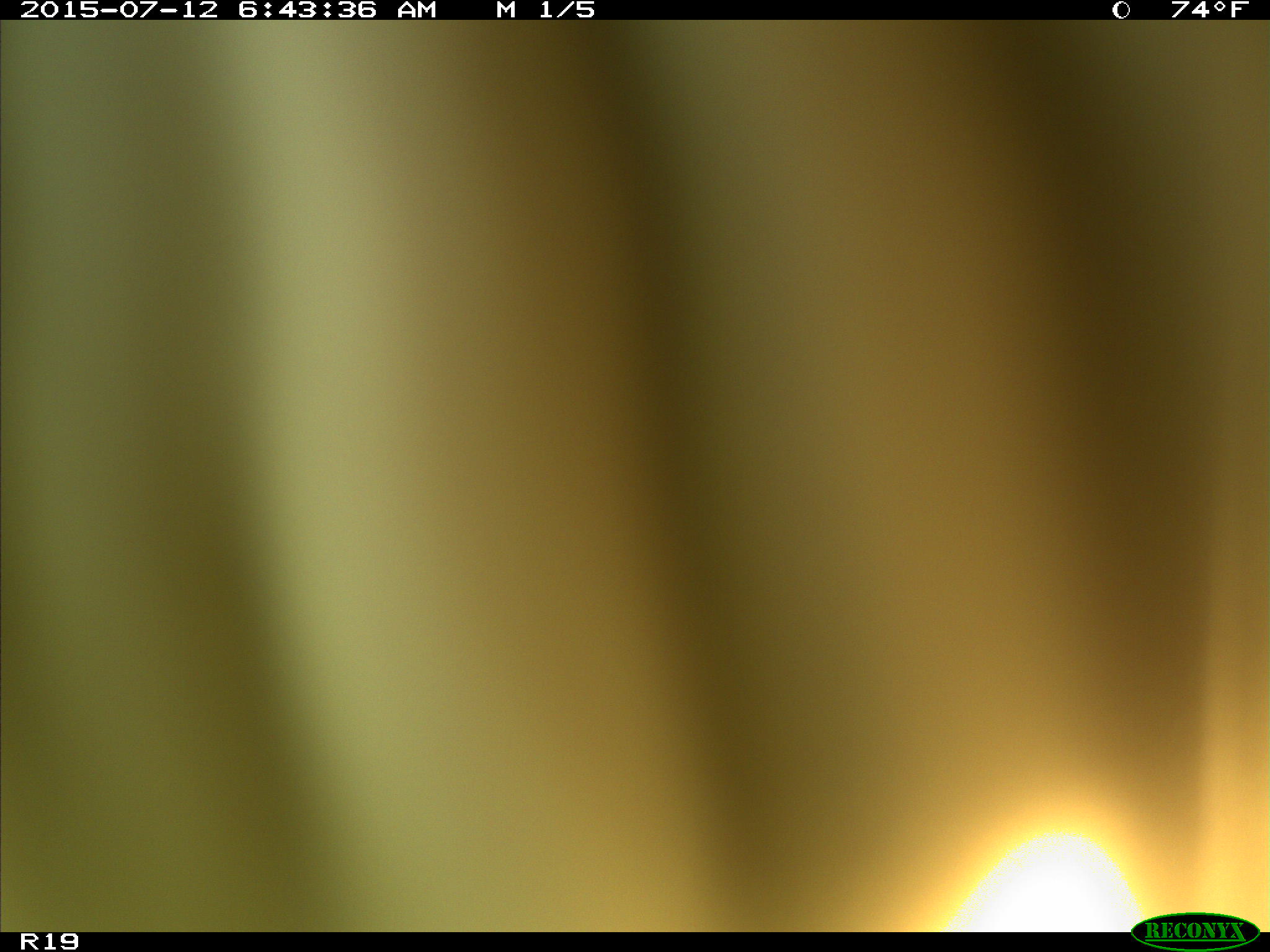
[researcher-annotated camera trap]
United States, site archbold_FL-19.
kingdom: Animalia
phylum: Chordata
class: Mammalia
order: Artiodactyla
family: Bovidae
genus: Bos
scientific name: Bos taurus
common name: domestic cow